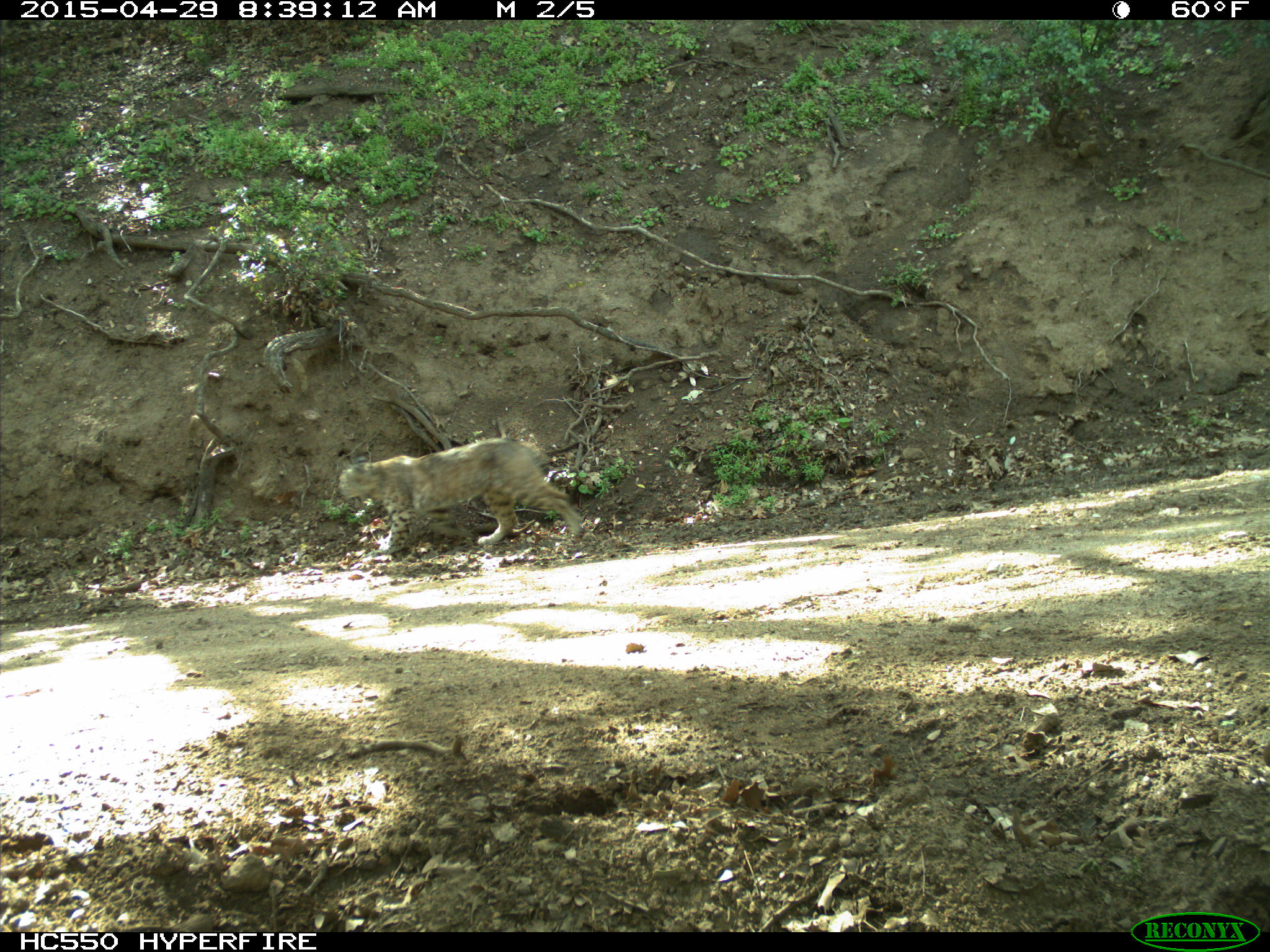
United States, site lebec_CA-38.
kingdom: Animalia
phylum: Chordata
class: Mammalia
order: Carnivora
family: Felidae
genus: Lynx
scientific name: Lynx rufus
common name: bobcat